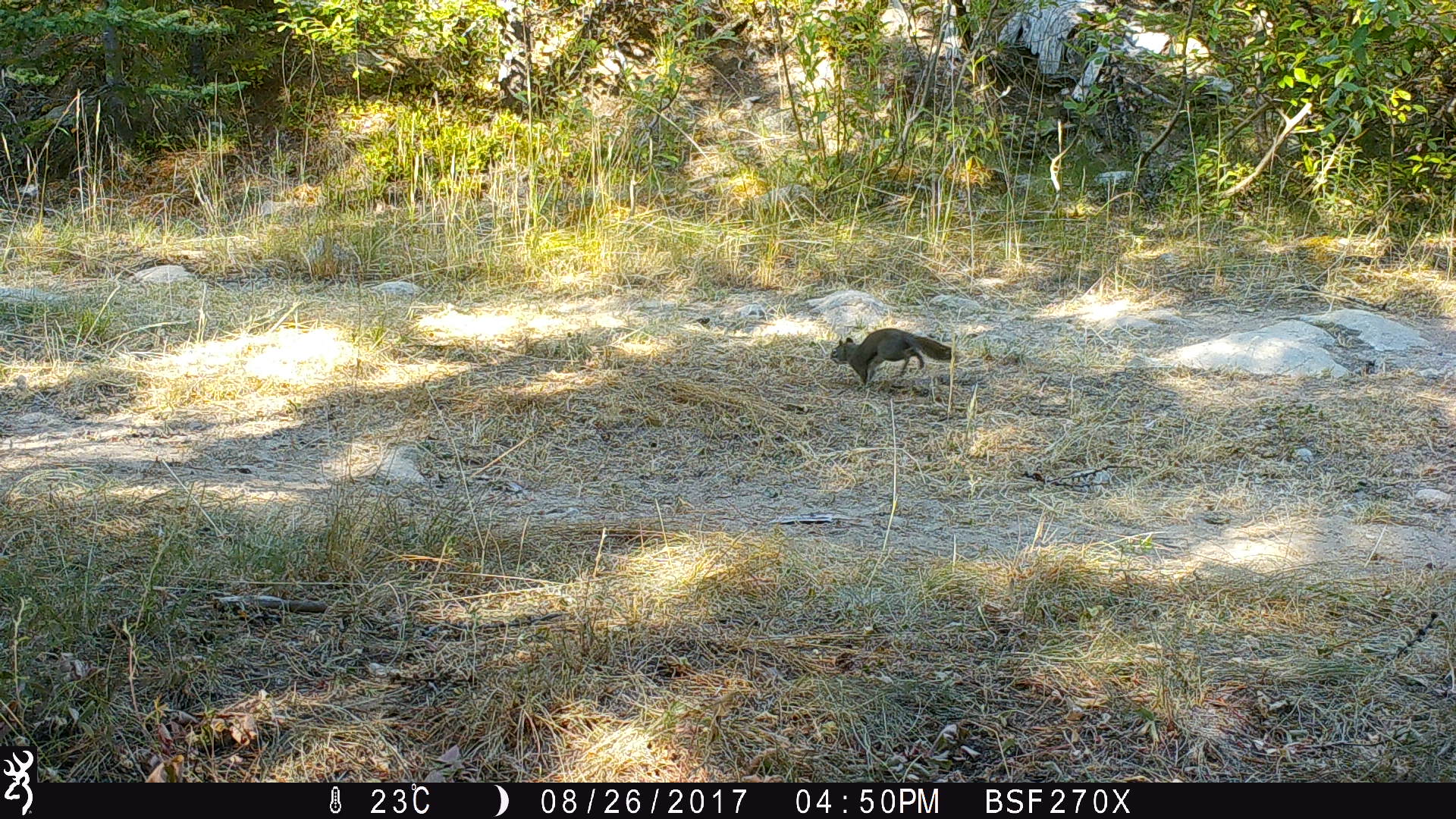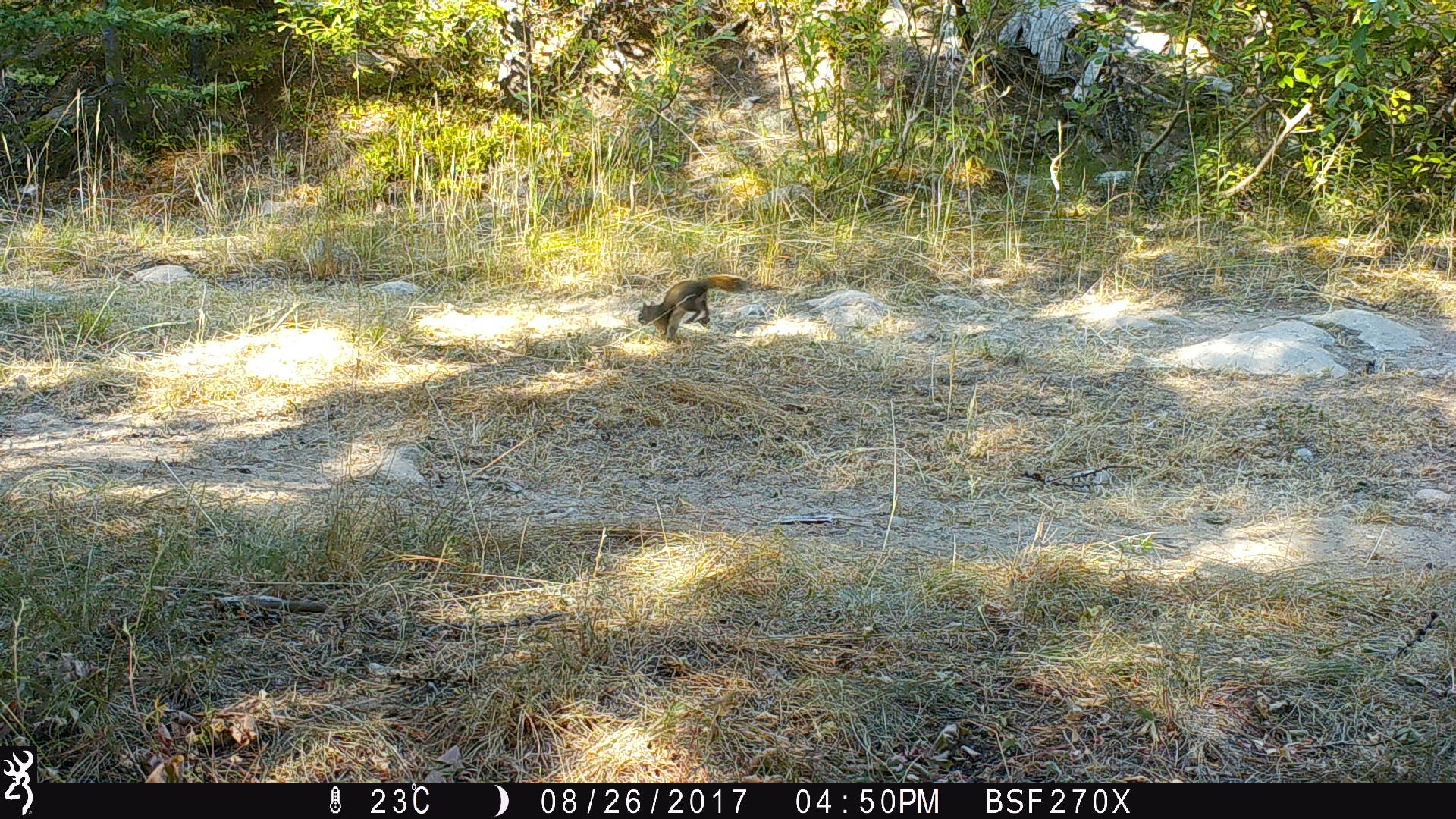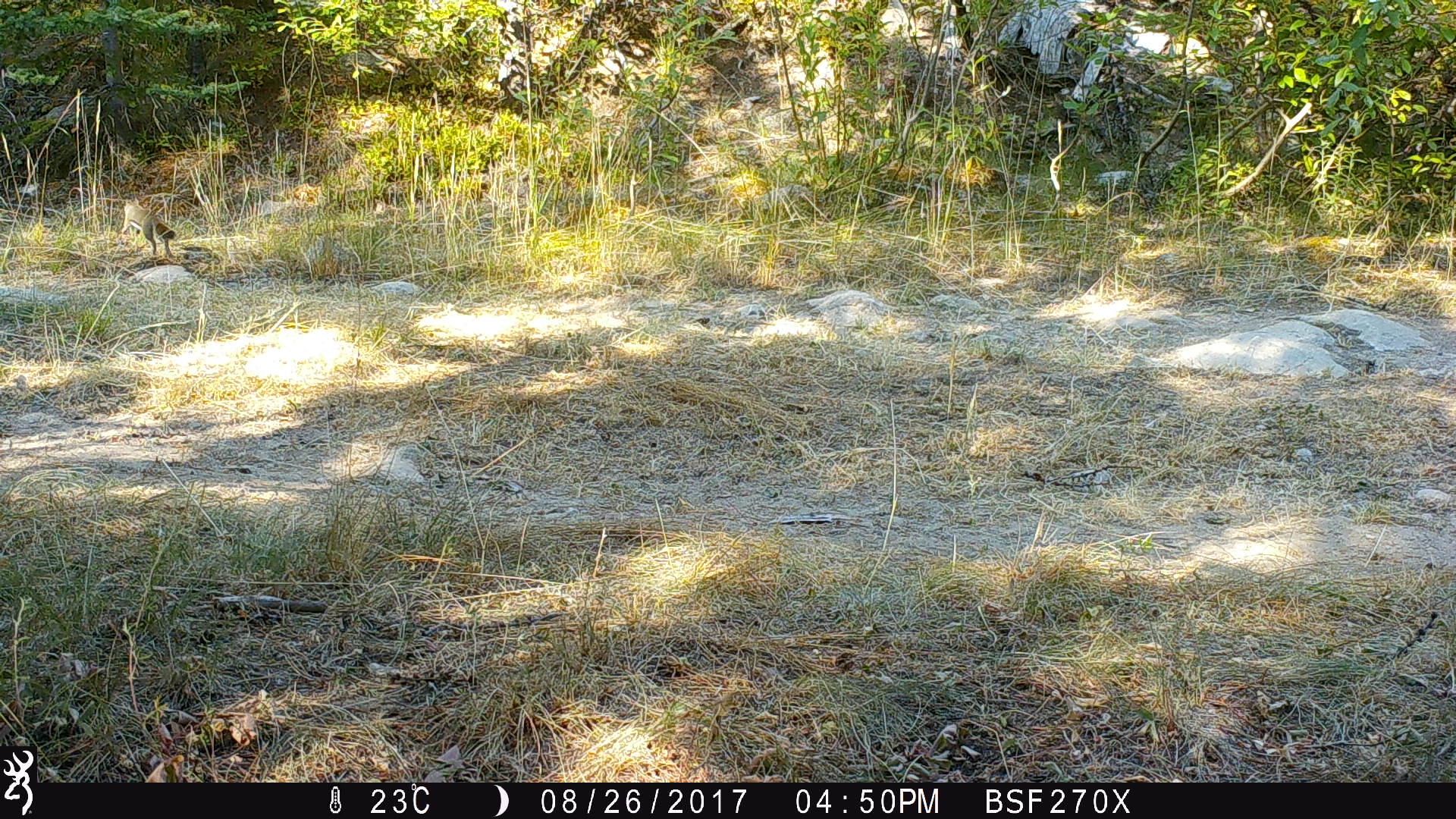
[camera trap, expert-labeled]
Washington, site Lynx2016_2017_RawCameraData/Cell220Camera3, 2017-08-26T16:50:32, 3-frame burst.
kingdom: Animalia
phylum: Chordata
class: Mammalia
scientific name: Mammalia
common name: small mammal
Small mammal (Mammalia). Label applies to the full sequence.